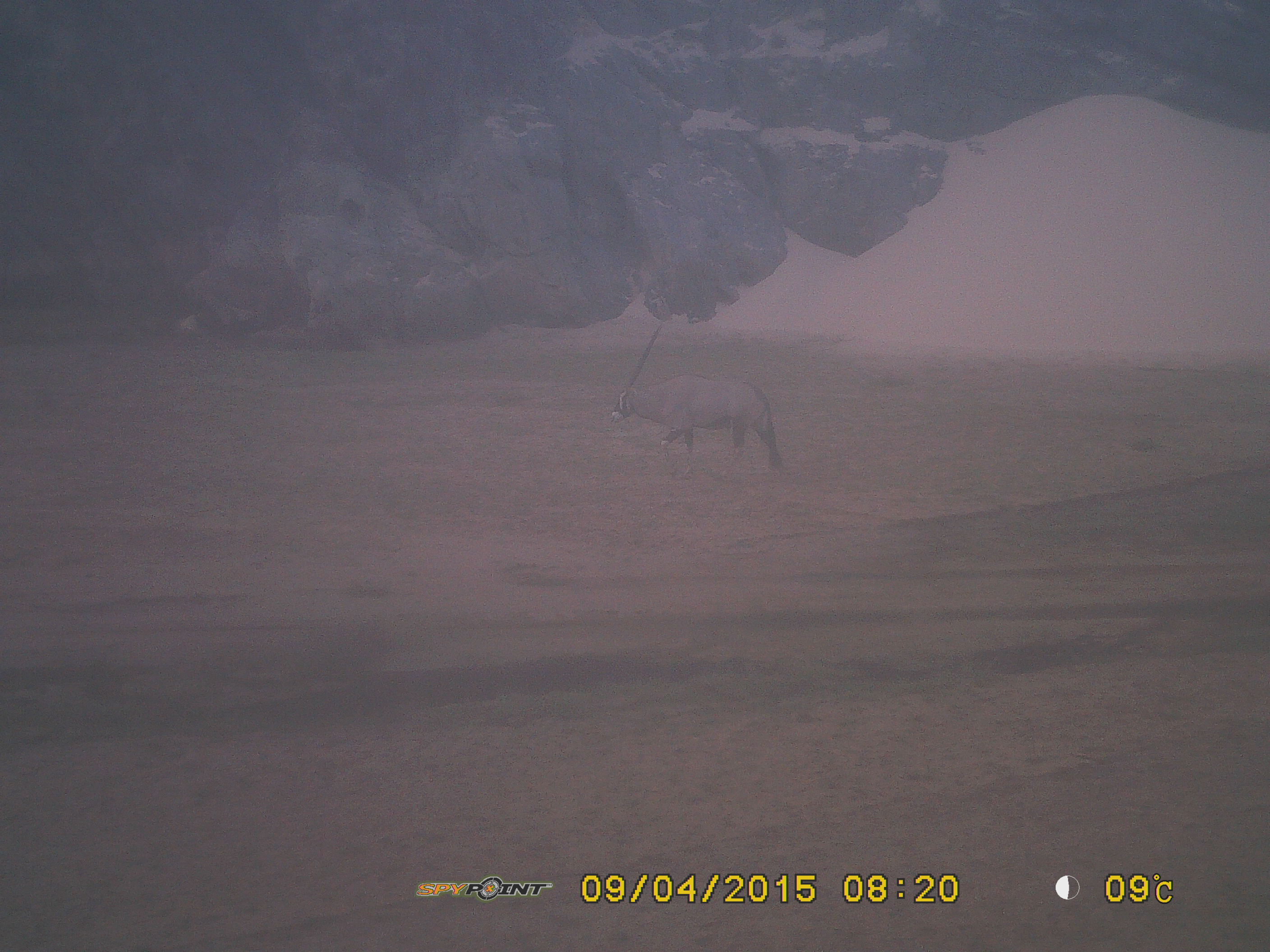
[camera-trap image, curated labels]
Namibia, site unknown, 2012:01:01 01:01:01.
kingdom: Animalia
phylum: Chordata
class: Mammalia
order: Artiodactyla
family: Bovidae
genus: Oryx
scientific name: Oryx gazella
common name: gemsbok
Oryx gazella (gemsbok).